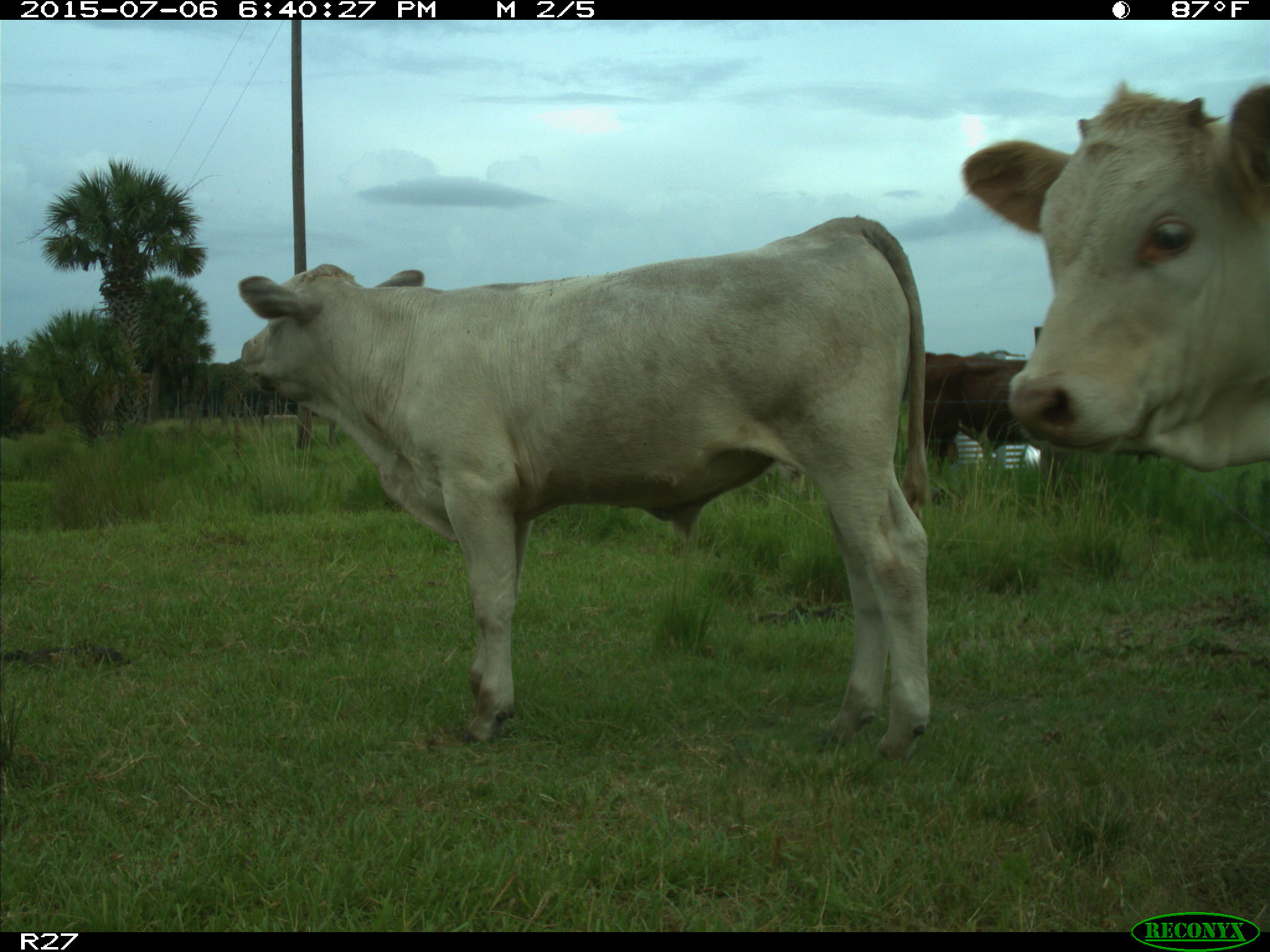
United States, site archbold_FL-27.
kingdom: Animalia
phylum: Chordata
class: Mammalia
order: Artiodactyla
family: Bovidae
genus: Bos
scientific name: Bos taurus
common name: domestic cow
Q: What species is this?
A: Bos taurus (domestic cow).